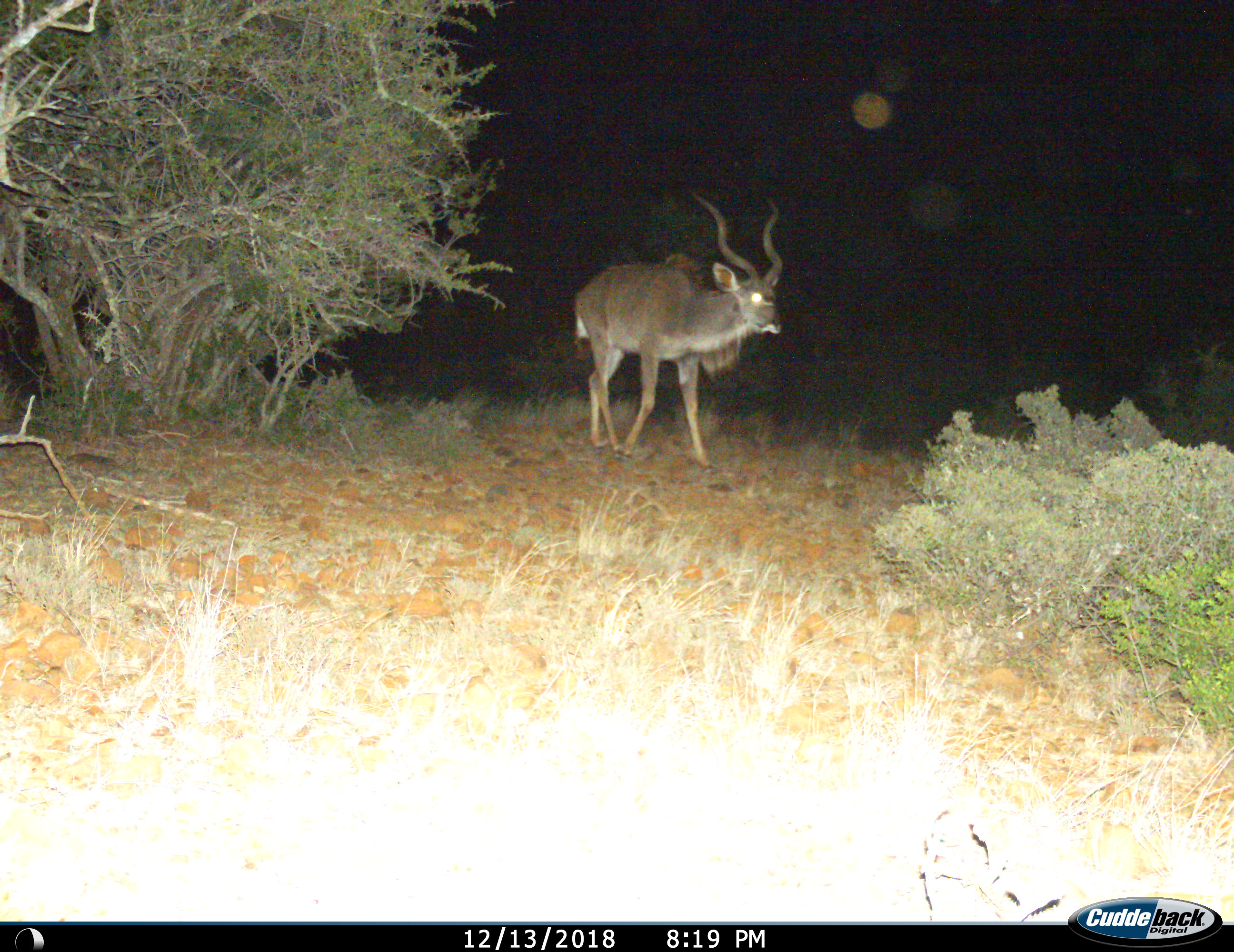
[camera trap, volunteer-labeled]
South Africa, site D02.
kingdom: Animalia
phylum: Chordata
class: Mammalia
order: Artiodactyla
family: Bovidae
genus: Tragelaphus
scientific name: Tragelaphus strepsiceros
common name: greater kudu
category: kudu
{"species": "kudu (greater kudu) (Tragelaphus strepsiceros)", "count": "1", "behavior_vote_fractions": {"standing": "11%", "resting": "0%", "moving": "89%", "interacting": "0%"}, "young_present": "0%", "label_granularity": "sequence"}